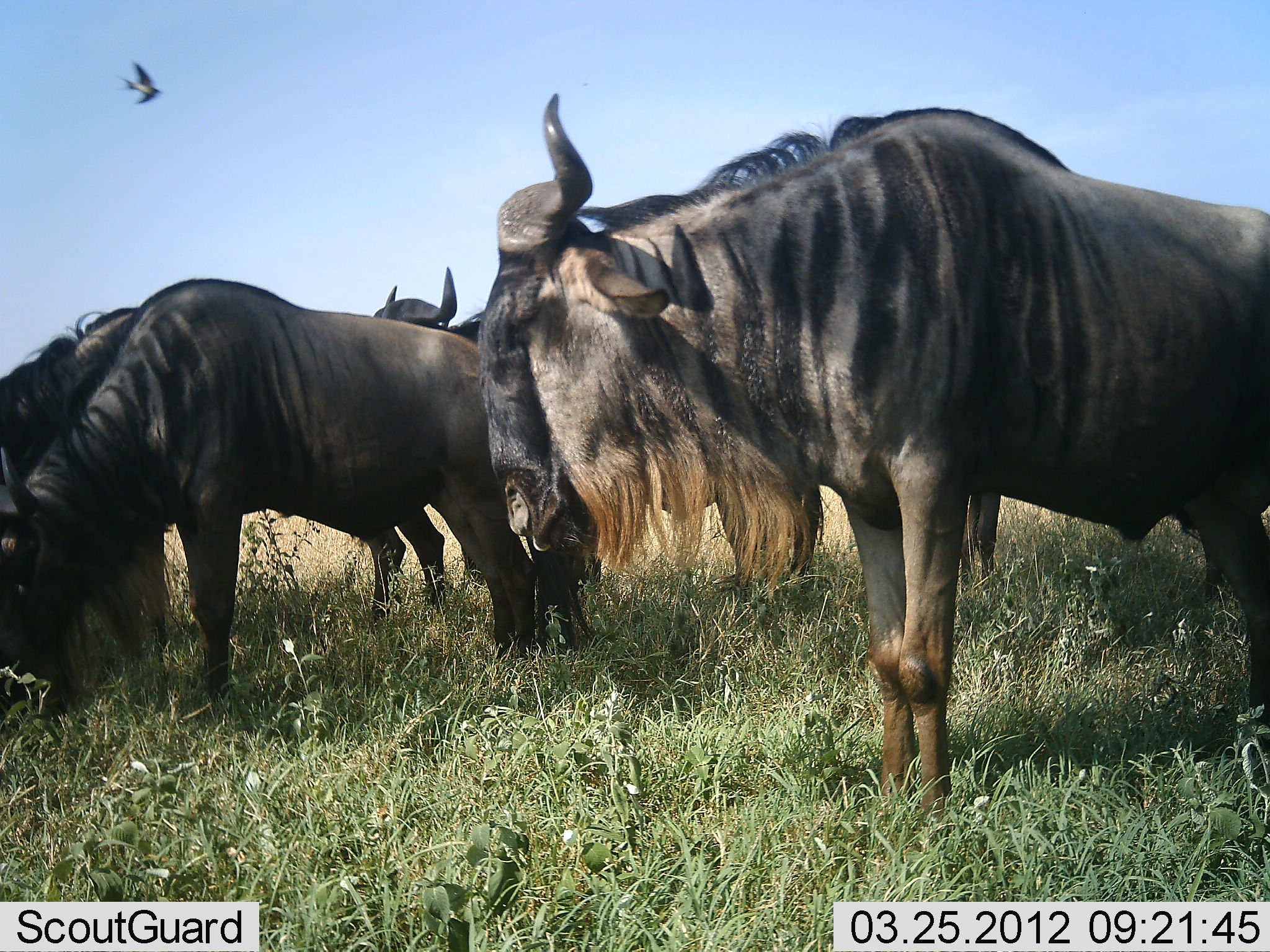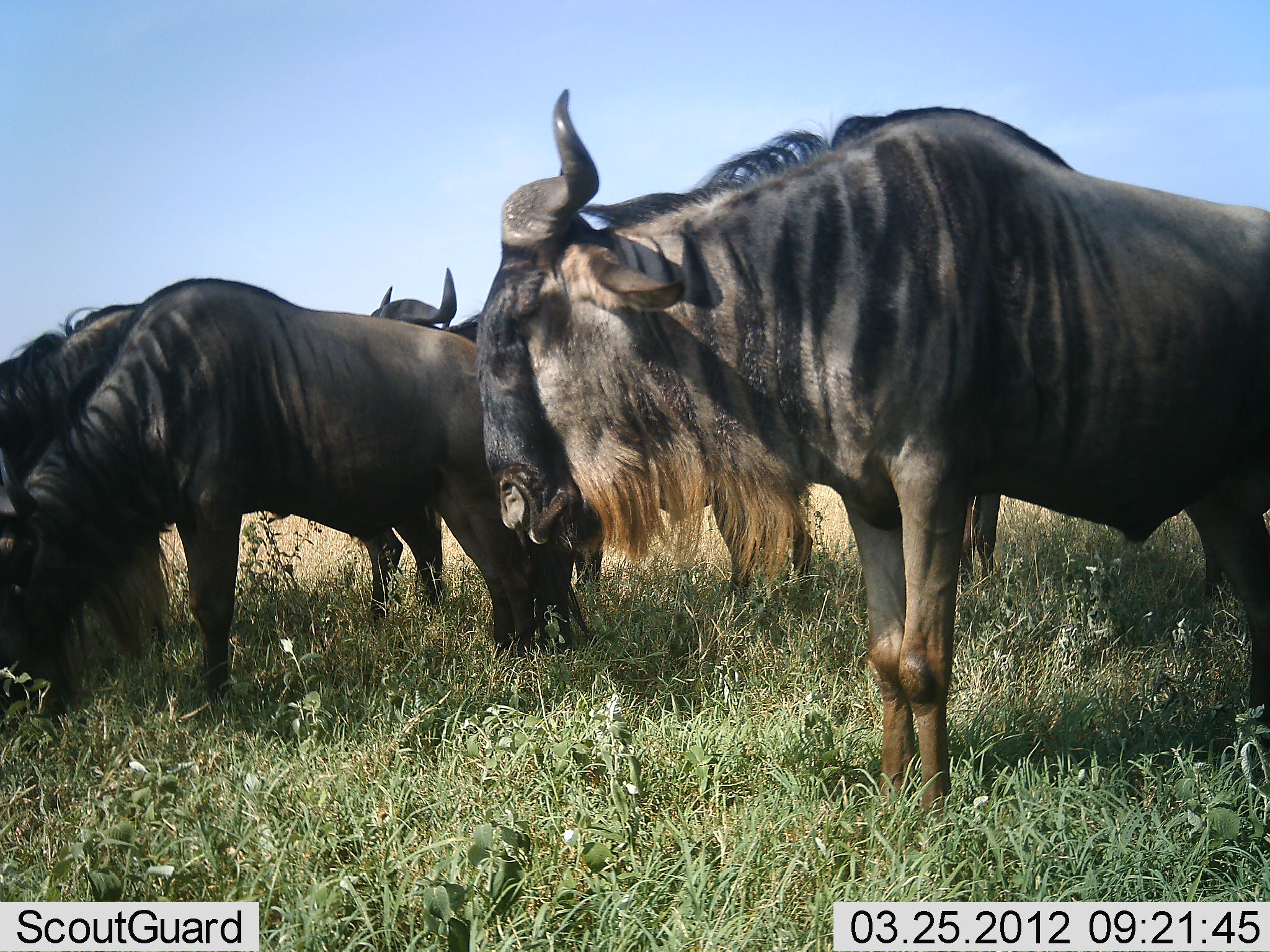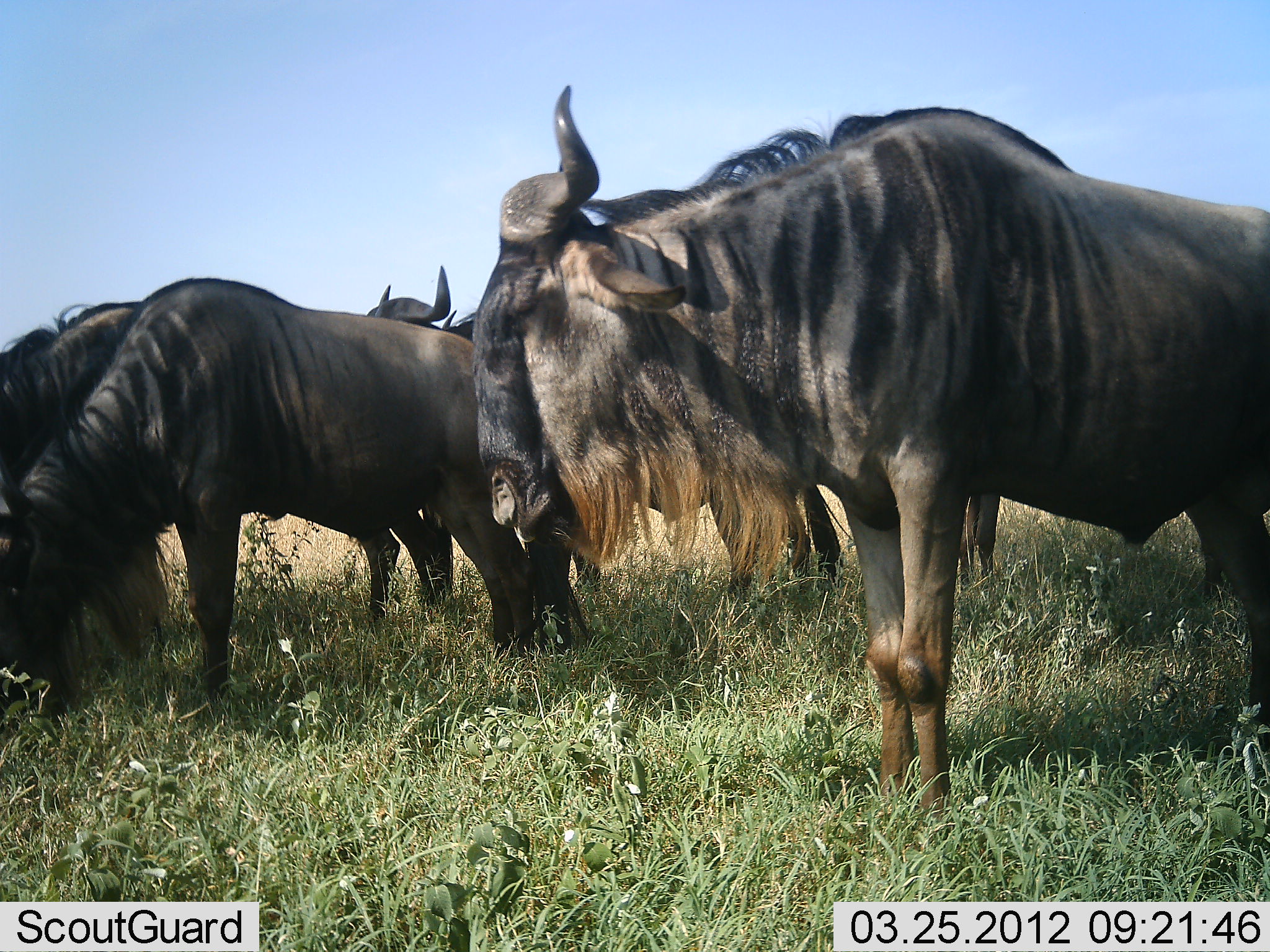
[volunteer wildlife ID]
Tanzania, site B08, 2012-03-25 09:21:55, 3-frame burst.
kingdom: Animalia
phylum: Chordata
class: Mammalia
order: Artiodactyla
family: Bovidae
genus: Connochaetes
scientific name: Connochaetes taurinus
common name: blue wildebeest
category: wildebeest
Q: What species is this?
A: Wildebeest (blue wildebeest) (Connochaetes taurinus).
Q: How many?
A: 5.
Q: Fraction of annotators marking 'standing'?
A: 89%.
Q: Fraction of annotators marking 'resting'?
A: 0%.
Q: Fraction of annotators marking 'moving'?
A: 11%.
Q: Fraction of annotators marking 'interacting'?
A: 0%.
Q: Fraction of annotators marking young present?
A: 0%.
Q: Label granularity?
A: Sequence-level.